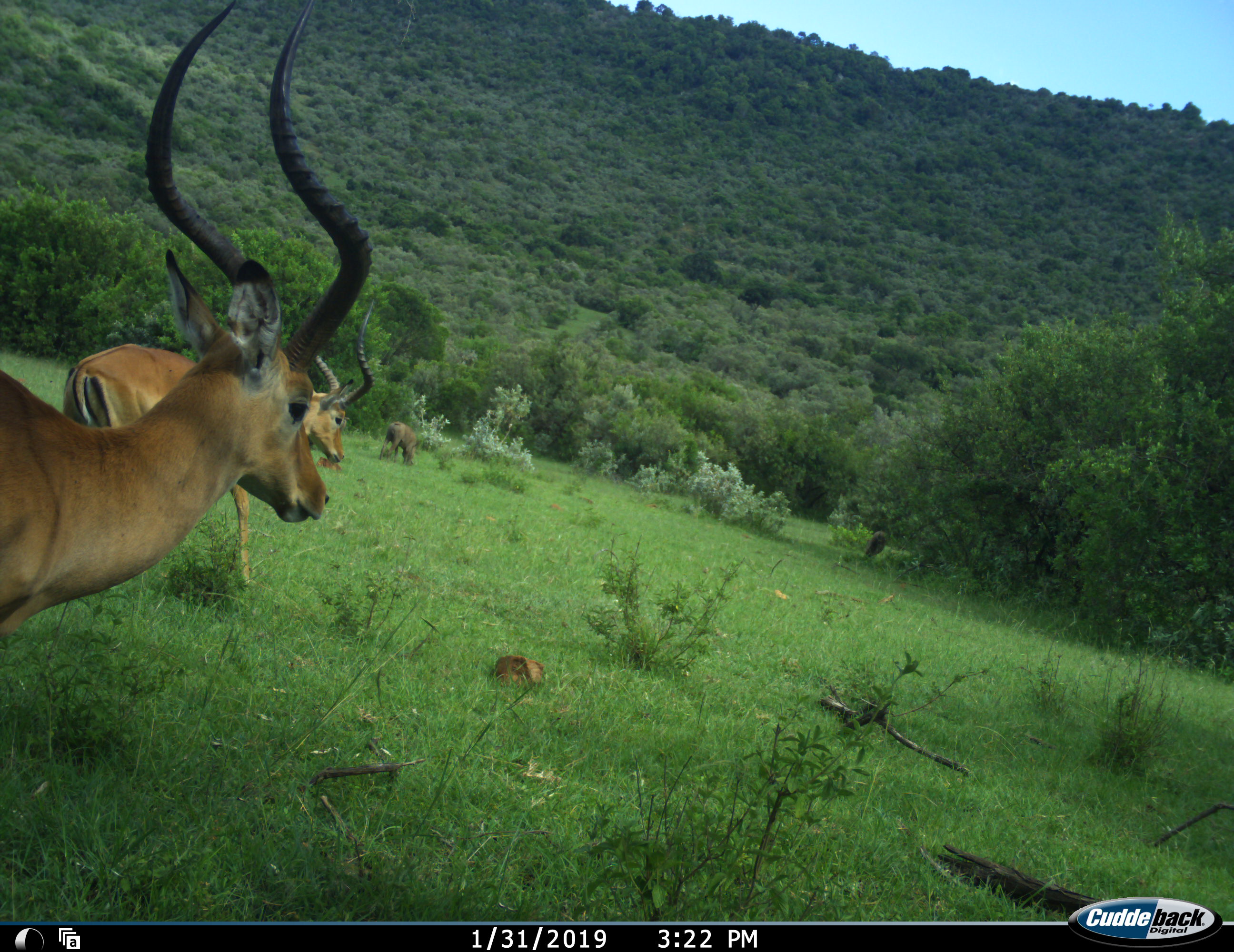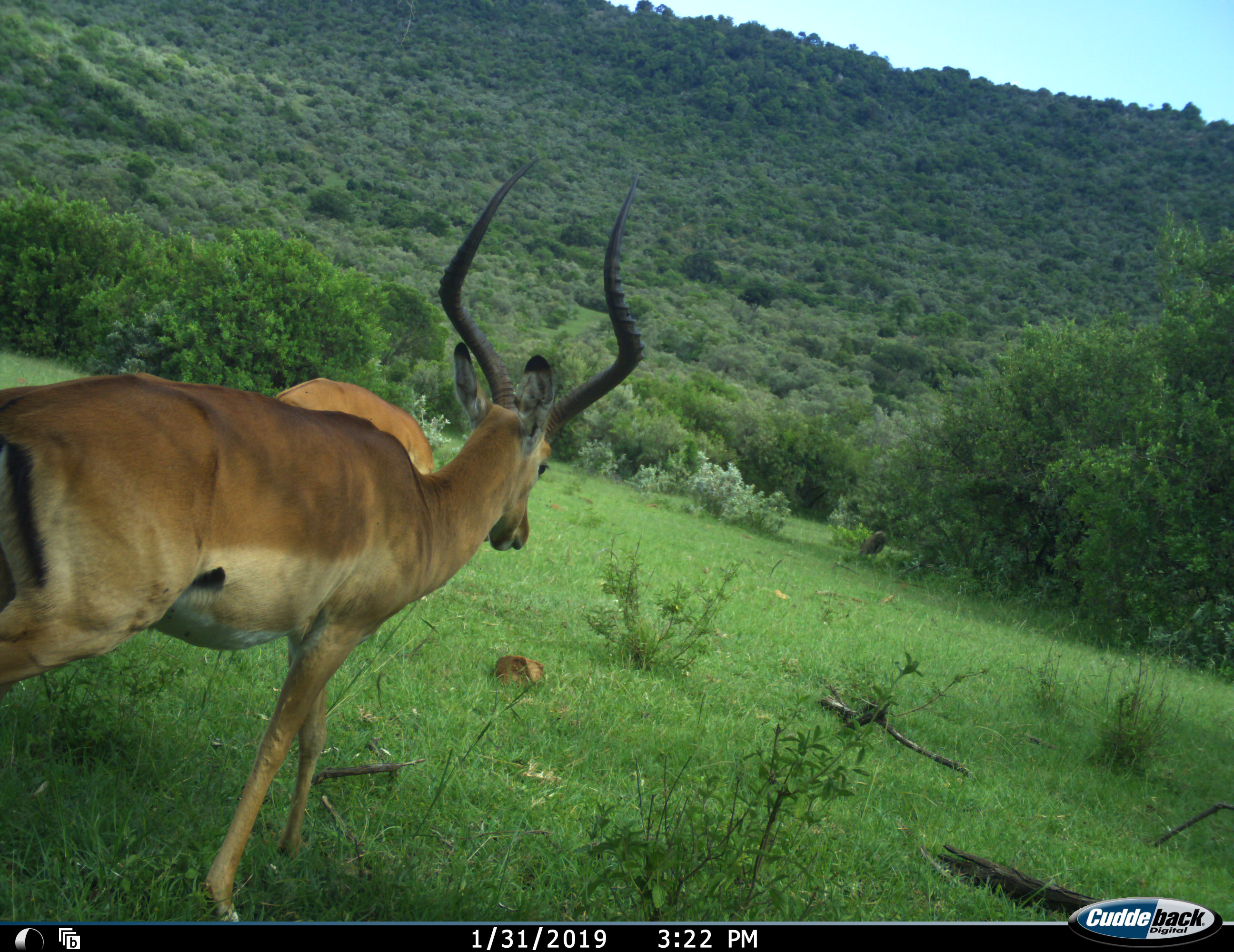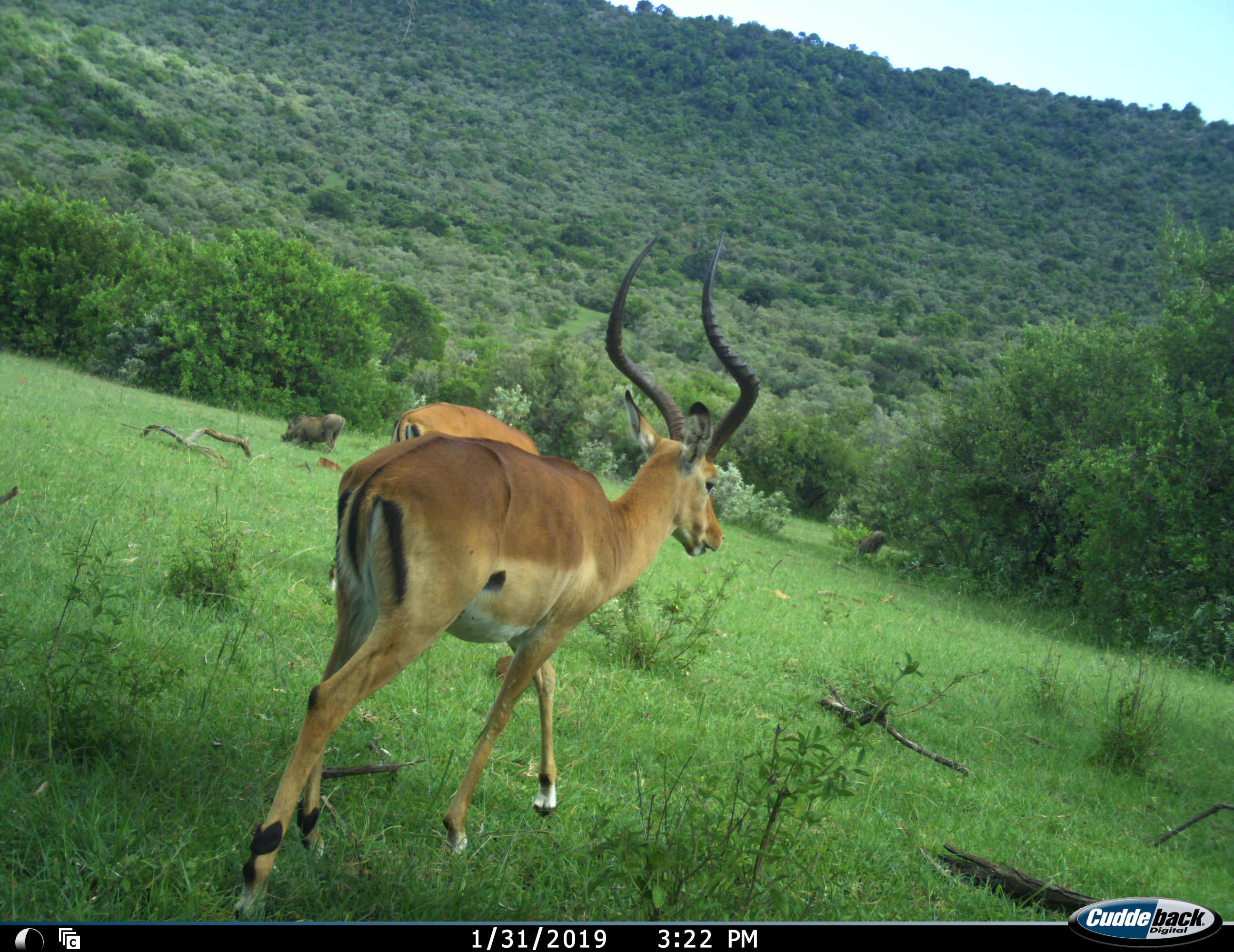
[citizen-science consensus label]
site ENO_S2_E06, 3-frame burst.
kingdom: Animalia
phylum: Chordata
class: Mammalia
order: Artiodactyla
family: Bovidae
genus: Aepyceros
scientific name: Aepyceros melampus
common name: impala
Impala (Aepyceros melampus), count 2. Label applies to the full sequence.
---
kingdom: Animalia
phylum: Chordata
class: Mammalia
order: Artiodactyla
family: Suidae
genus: Phacochoerus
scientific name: Phacochoerus africanus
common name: warthog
Warthog (Phacochoerus africanus), count 3. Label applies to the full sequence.